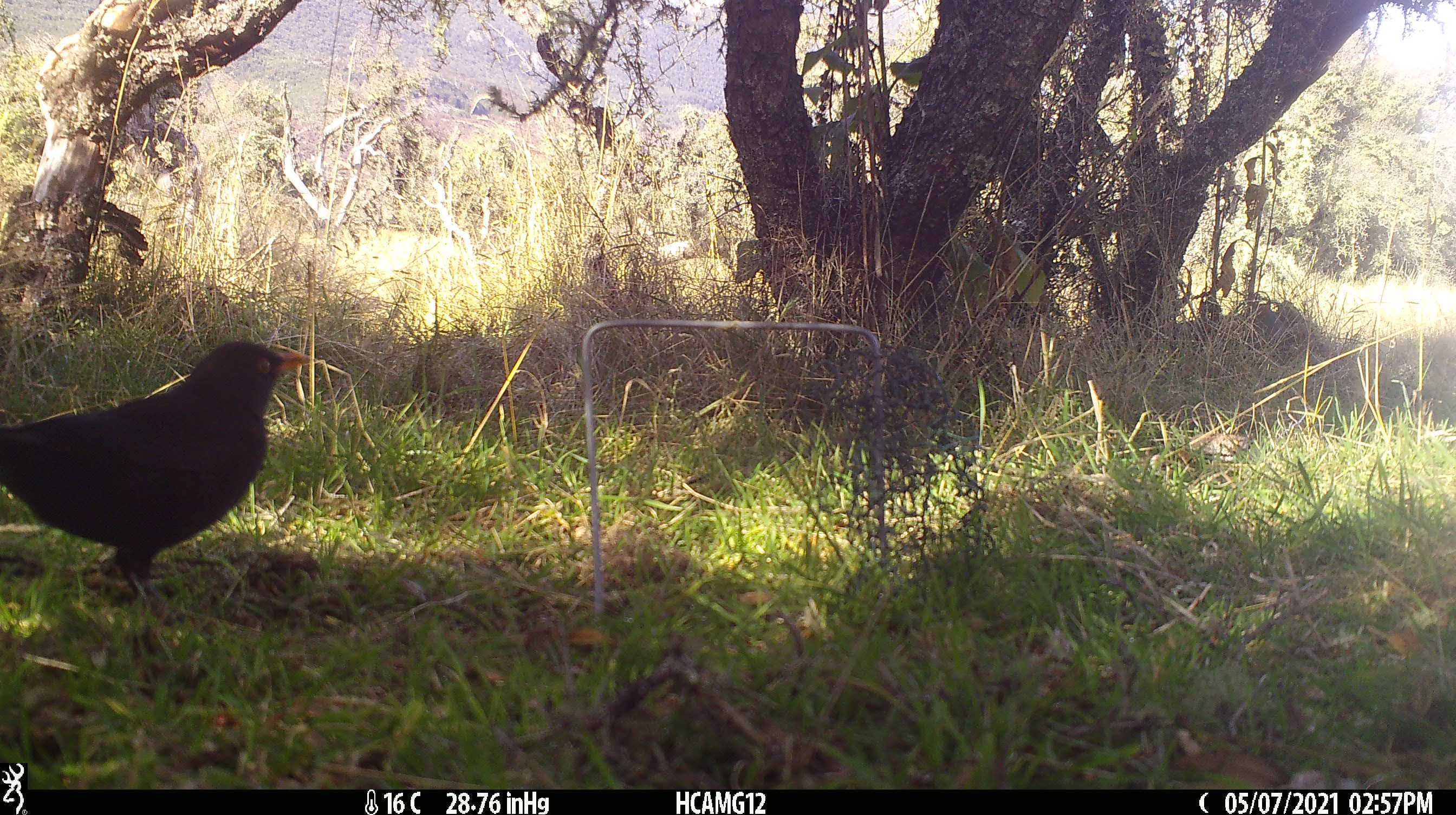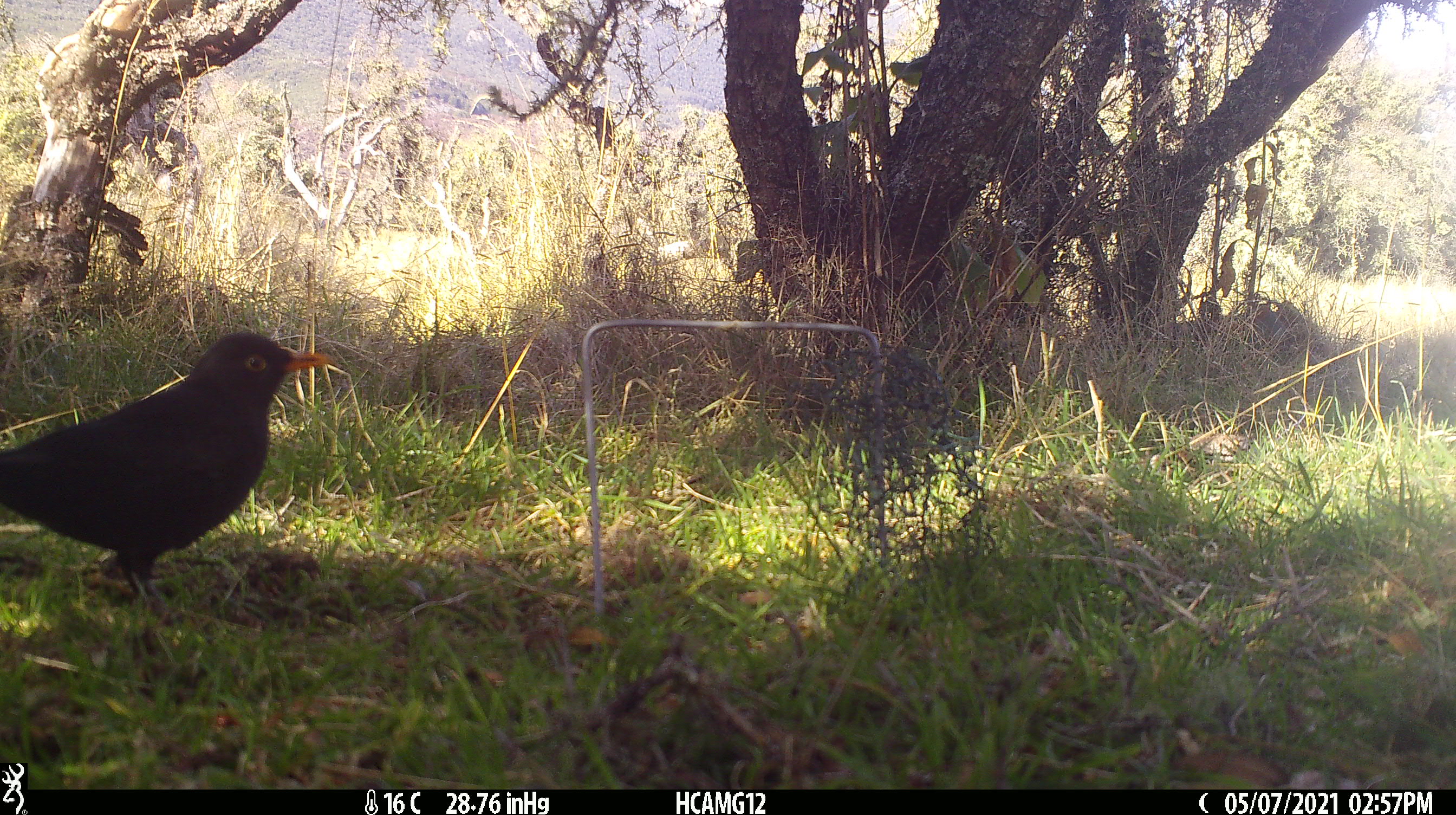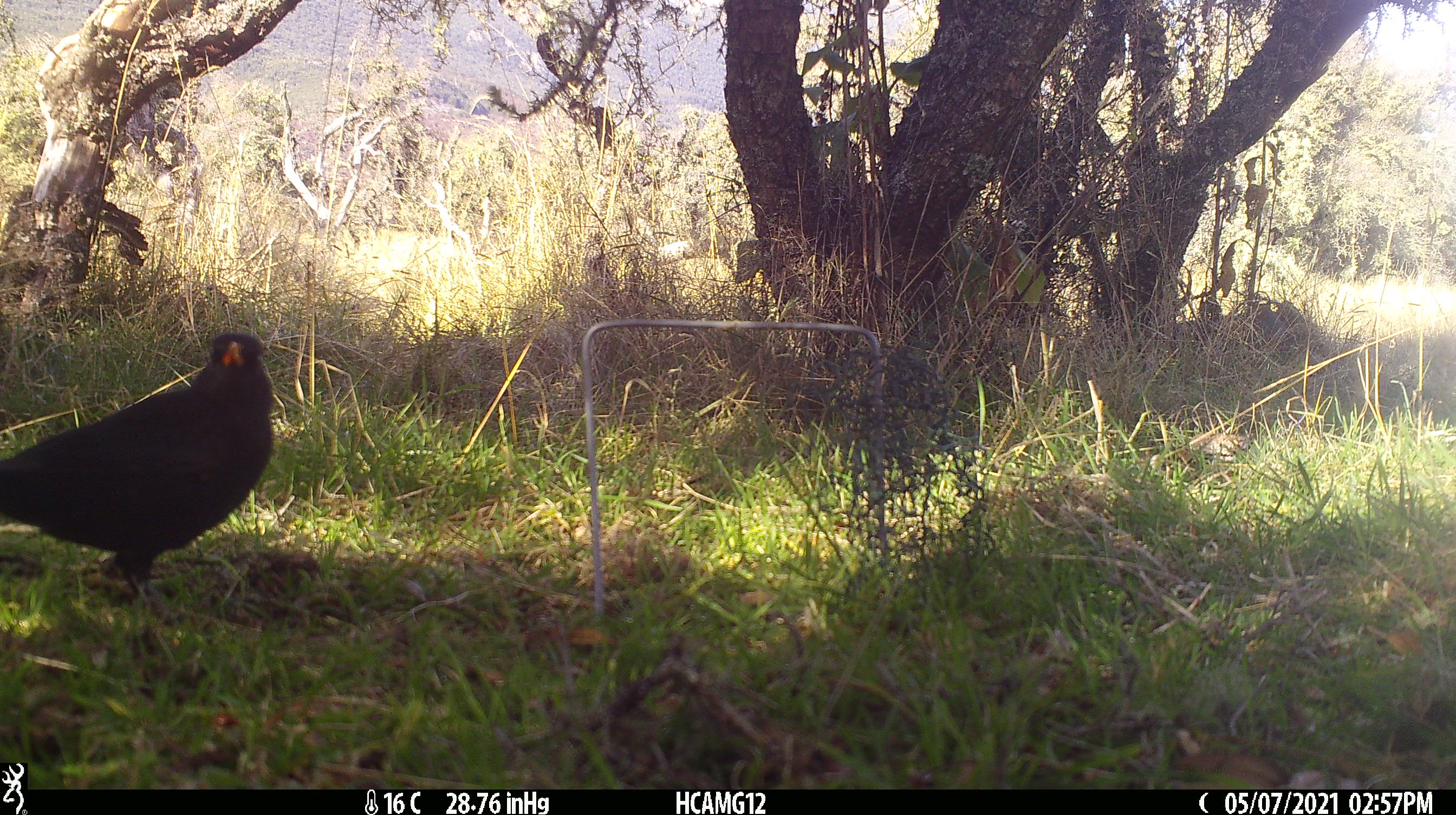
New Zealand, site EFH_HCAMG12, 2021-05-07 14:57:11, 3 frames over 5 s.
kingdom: Animalia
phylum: Chordata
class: Aves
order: Passeriformes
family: Turdidae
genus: Turdus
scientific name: Turdus merula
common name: eurasian blackbird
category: blackbird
Blackbird (eurasian blackbird) (Turdus merula).